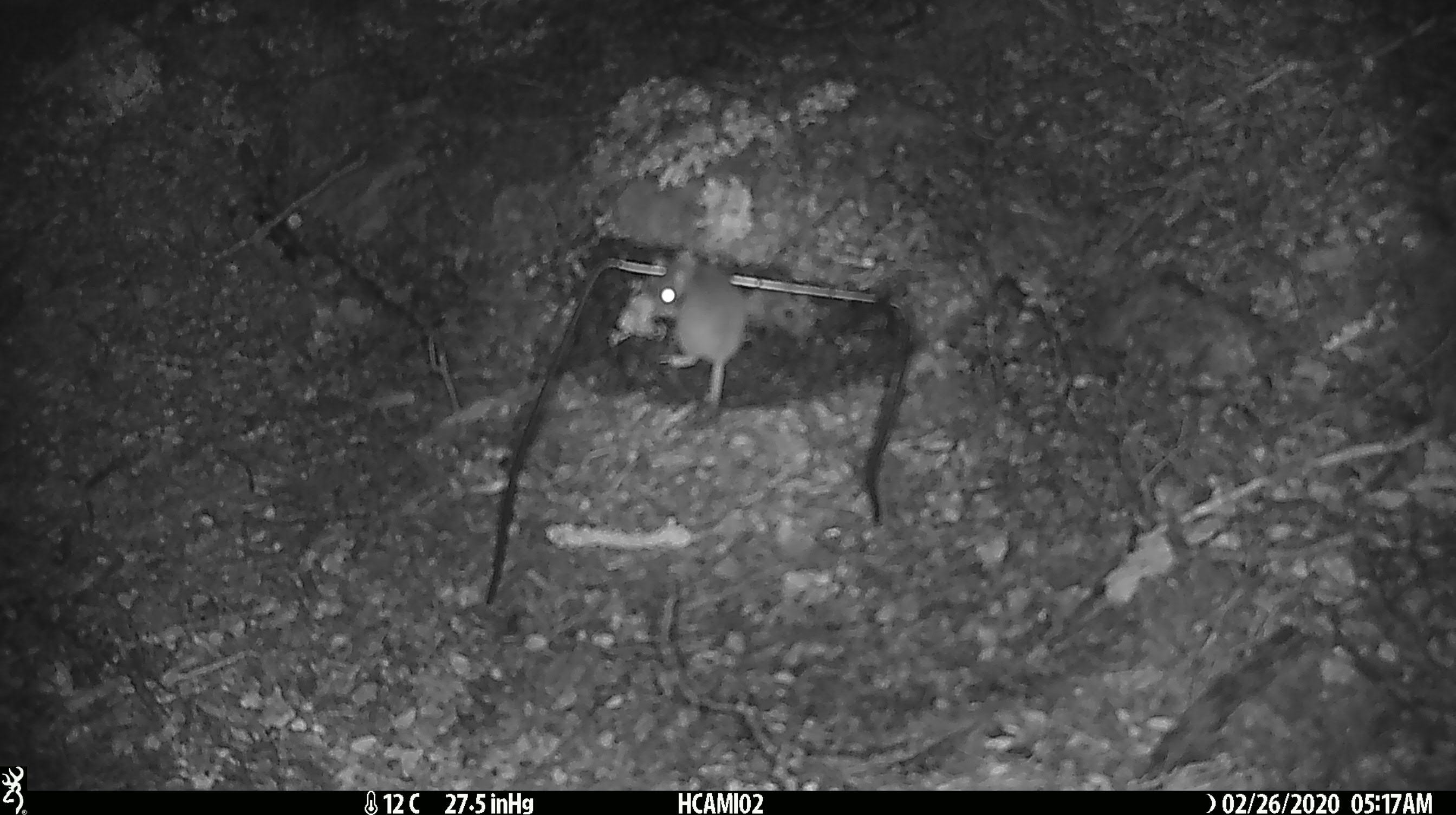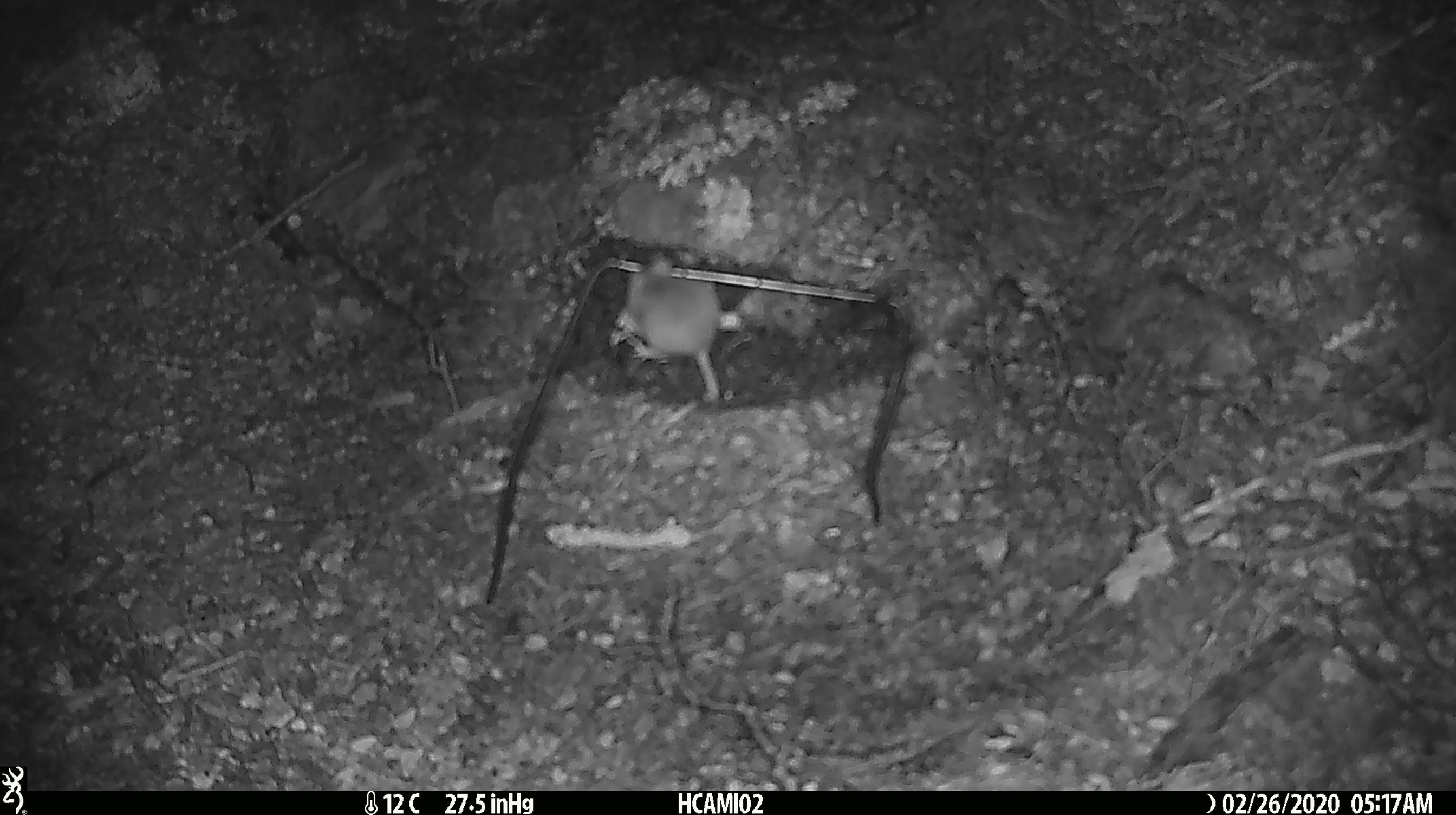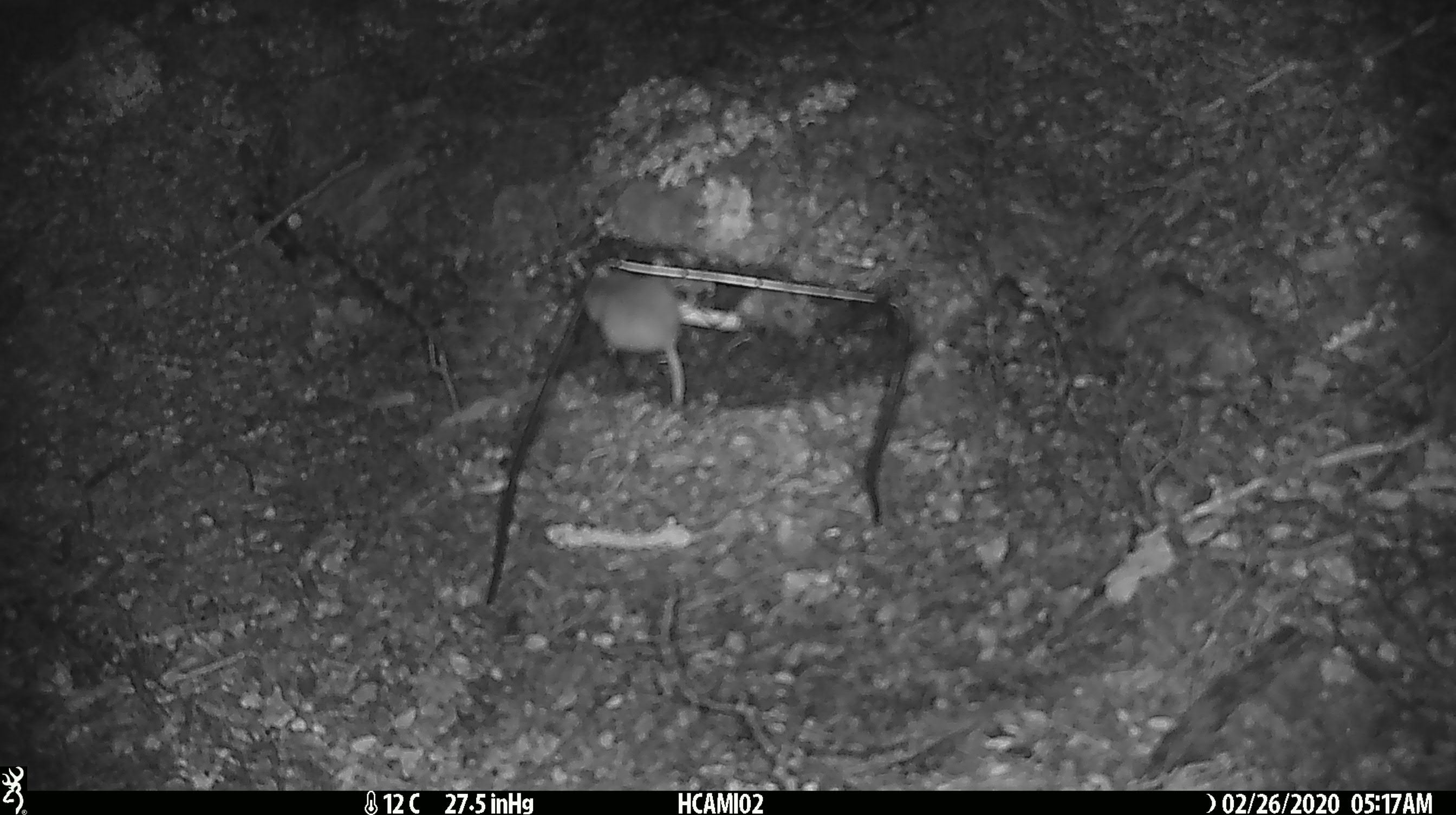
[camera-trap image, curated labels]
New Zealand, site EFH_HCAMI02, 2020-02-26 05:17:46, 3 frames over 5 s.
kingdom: Animalia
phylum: Chordata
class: Mammalia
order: Rodentia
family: Muridae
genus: Mus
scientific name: Mus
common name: mouse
Mouse (Mus).